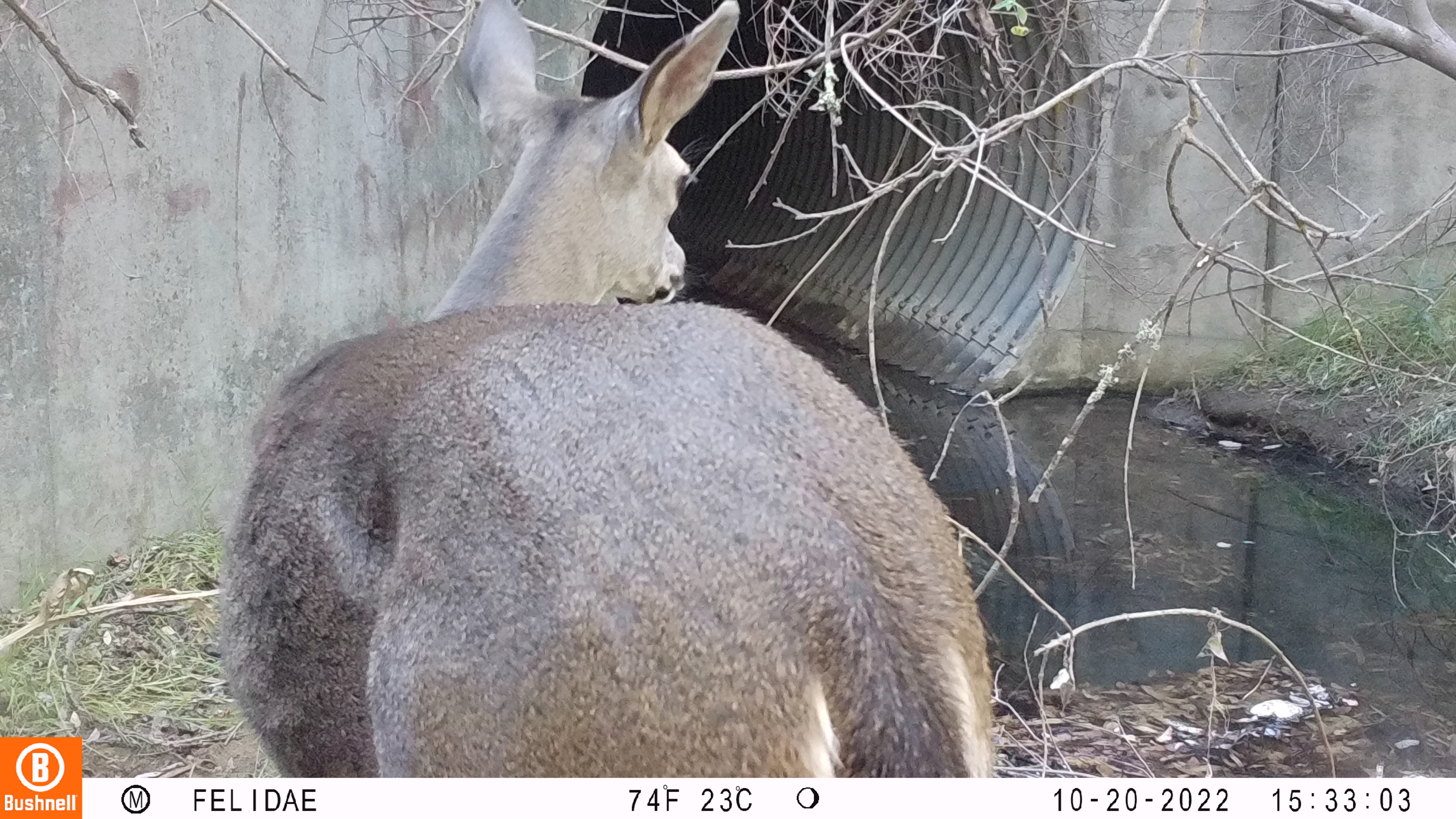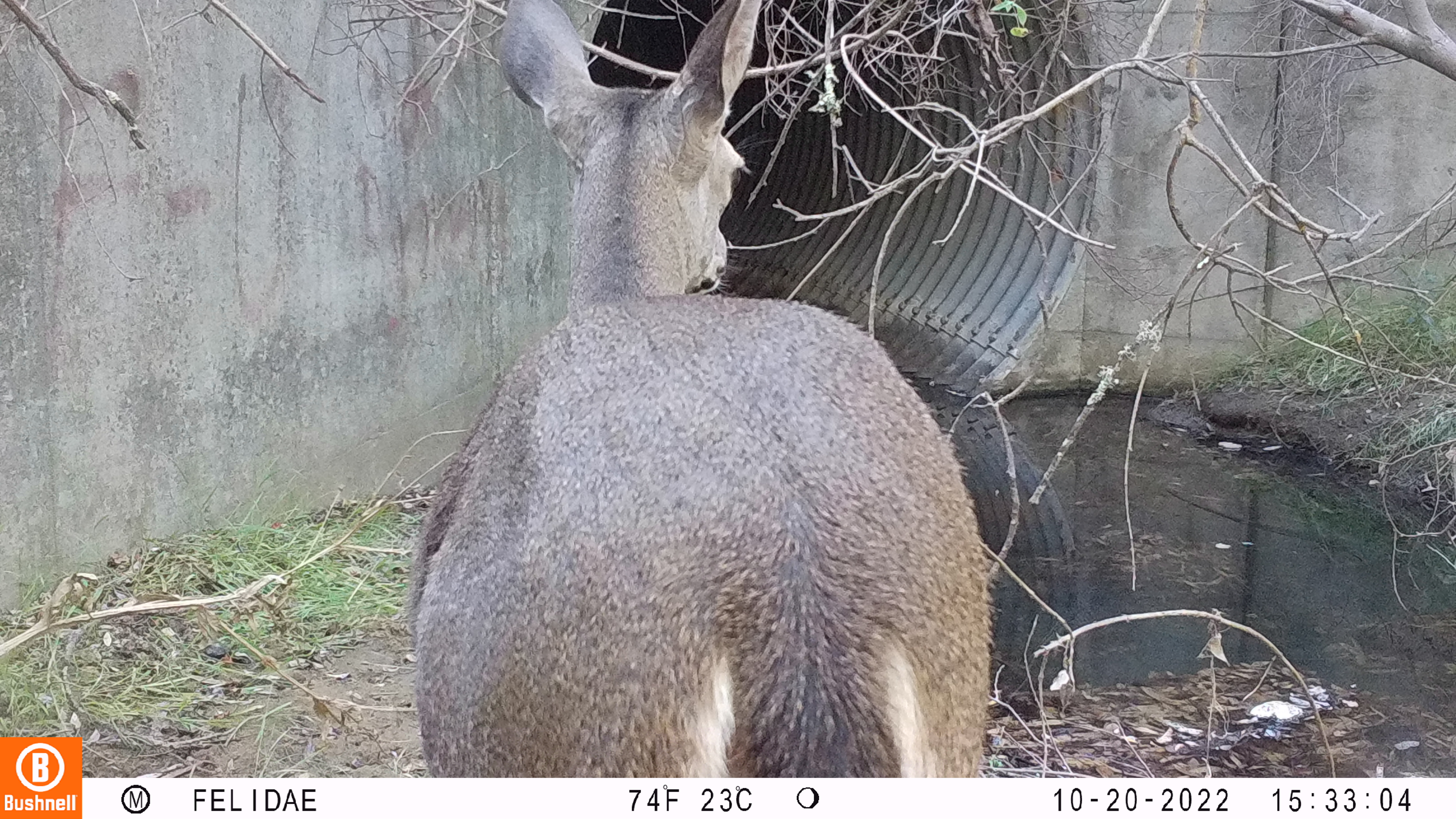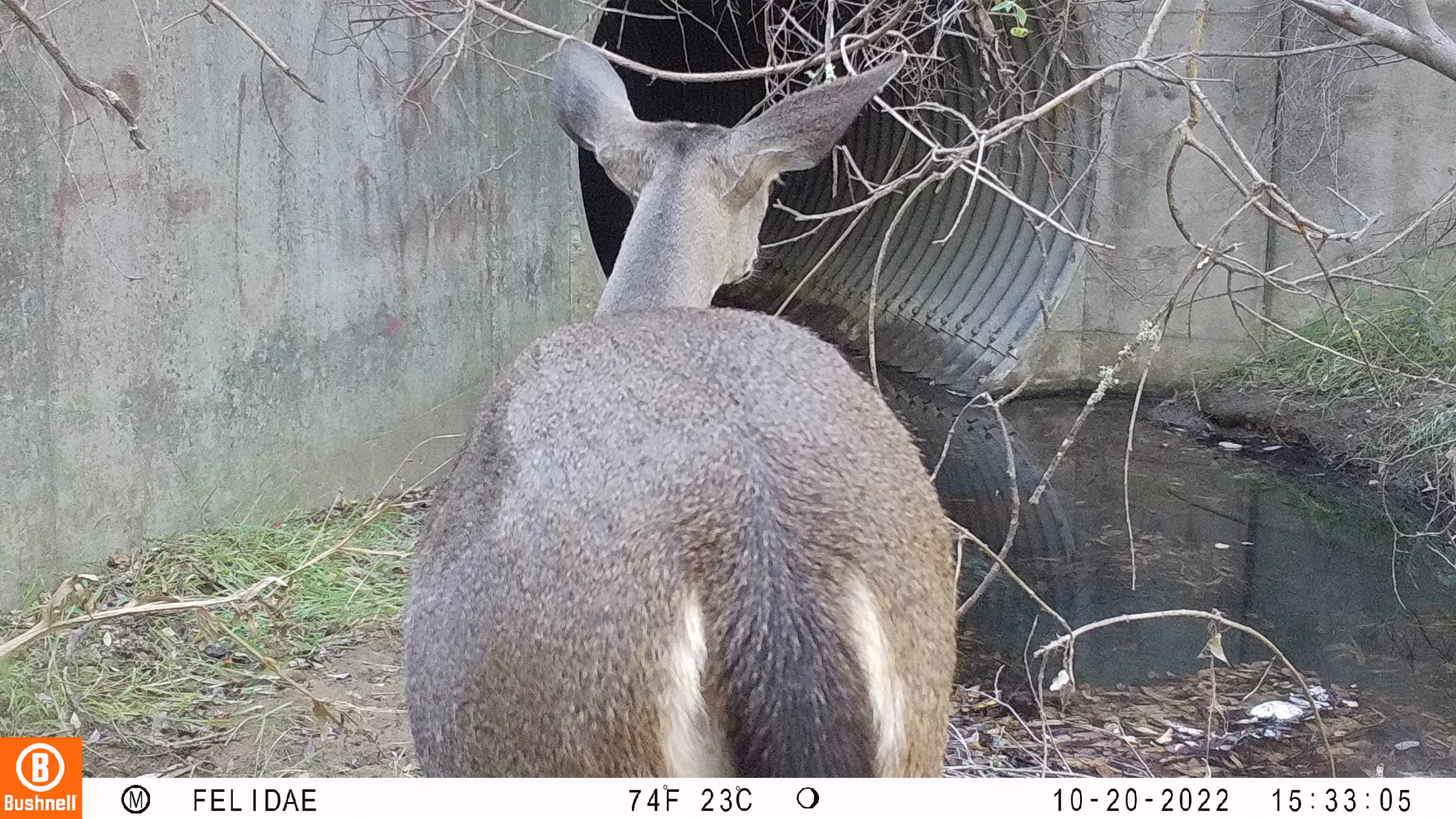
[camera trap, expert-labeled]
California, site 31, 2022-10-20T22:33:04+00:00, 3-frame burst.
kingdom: Animalia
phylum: Chordata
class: Mammalia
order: Artiodactyla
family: Cervidae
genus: Odocoileus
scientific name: Odocoileus hemionus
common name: mule deer